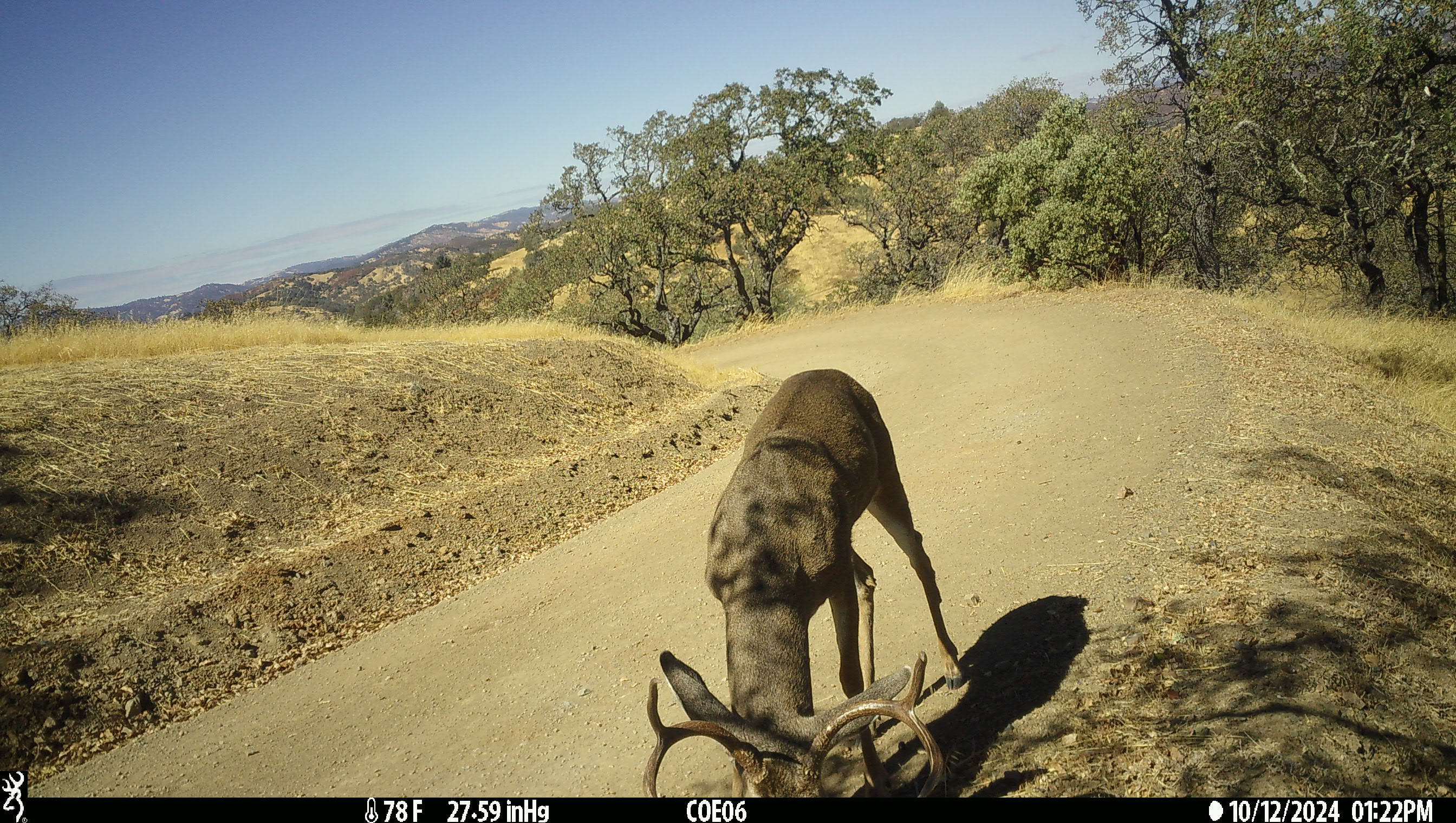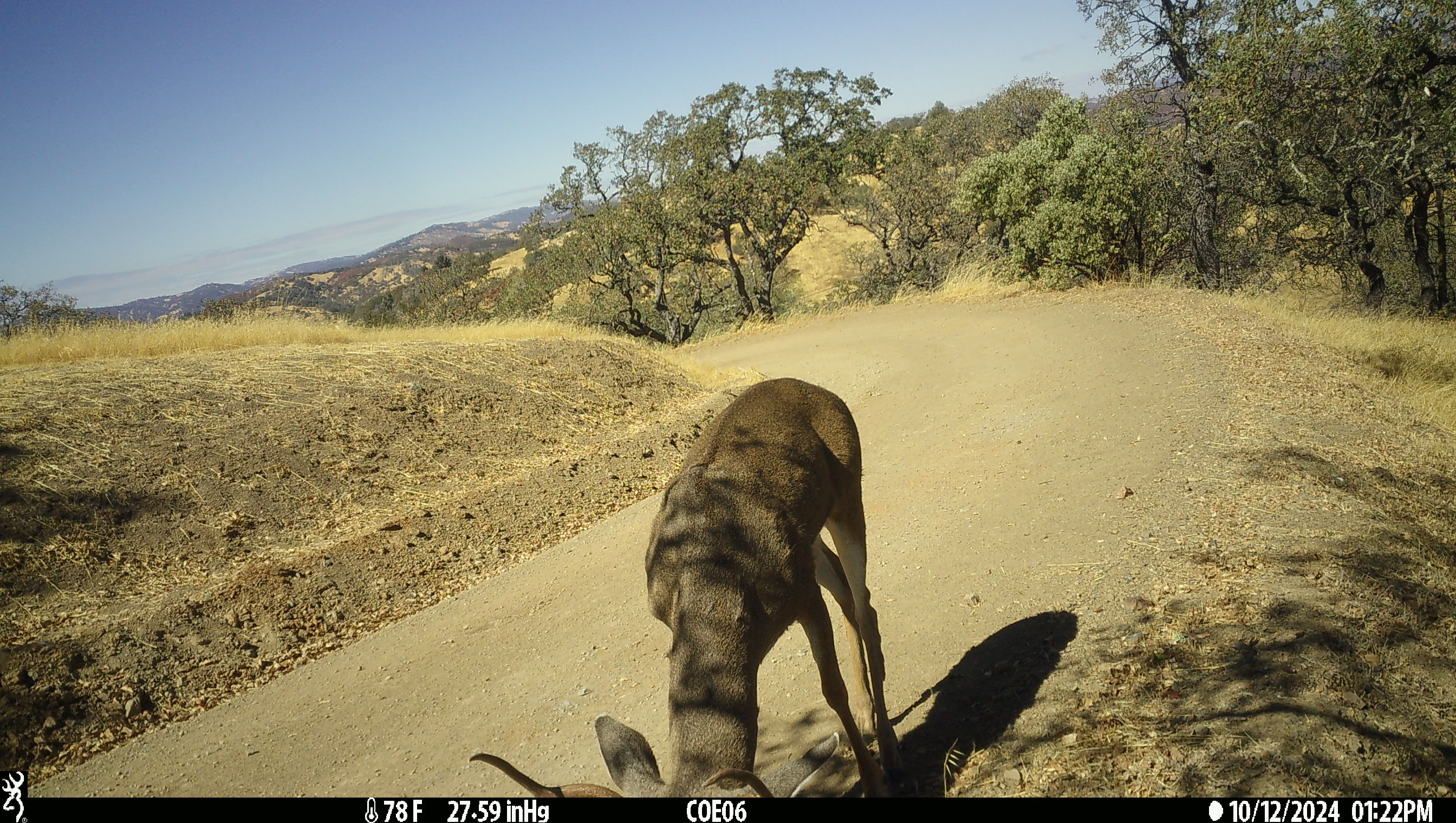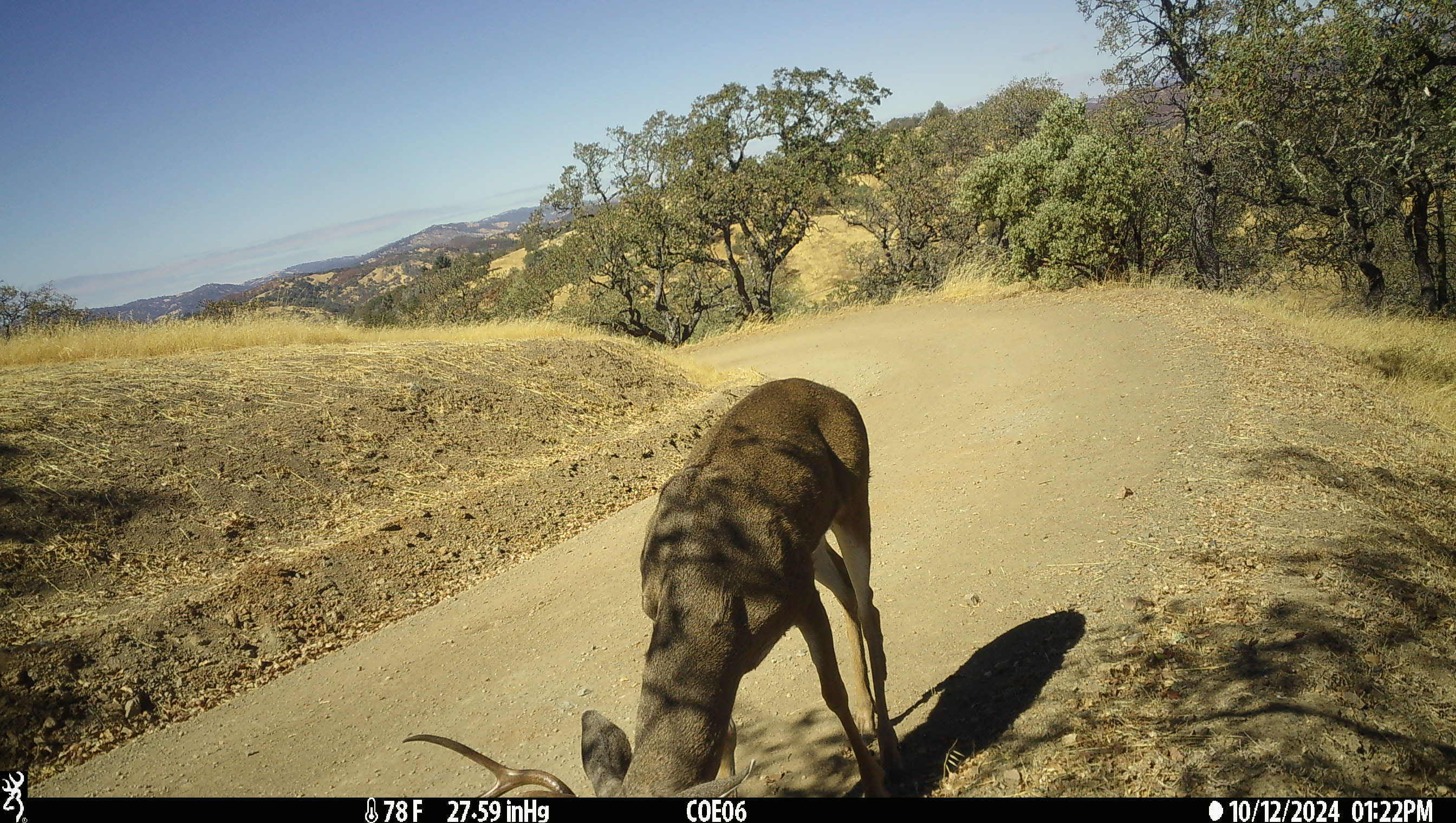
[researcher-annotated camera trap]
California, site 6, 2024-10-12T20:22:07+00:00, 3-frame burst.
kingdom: Animalia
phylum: Chordata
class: Mammalia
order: Artiodactyla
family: Cervidae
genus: Odocoileus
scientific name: Odocoileus hemionus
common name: mule deer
Mule deer (Odocoileus hemionus).